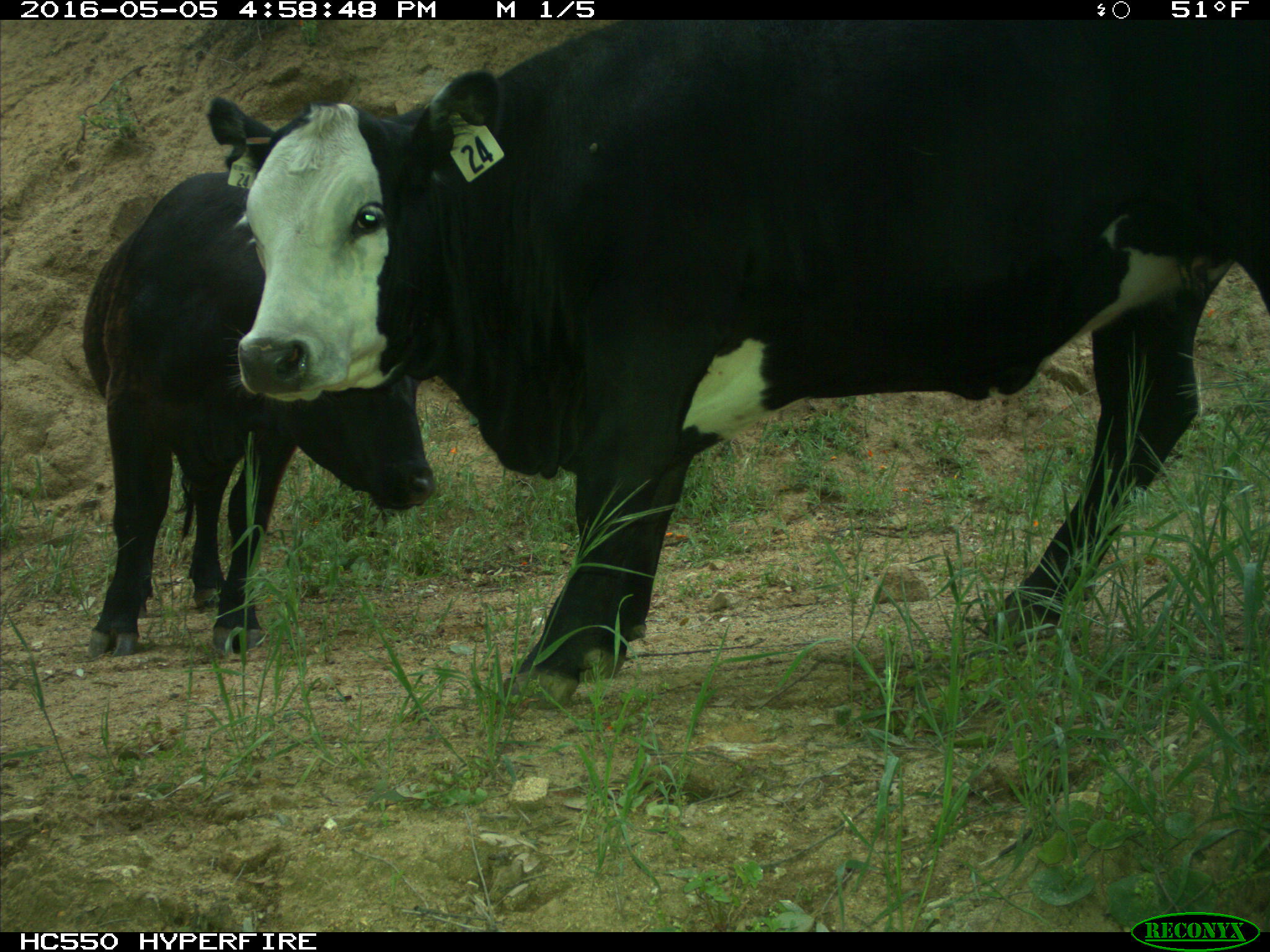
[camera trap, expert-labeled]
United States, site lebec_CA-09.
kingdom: Animalia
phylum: Chordata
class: Mammalia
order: Artiodactyla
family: Bovidae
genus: Bos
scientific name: Bos taurus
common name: domestic cow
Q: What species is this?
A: Bos taurus (domestic cow).